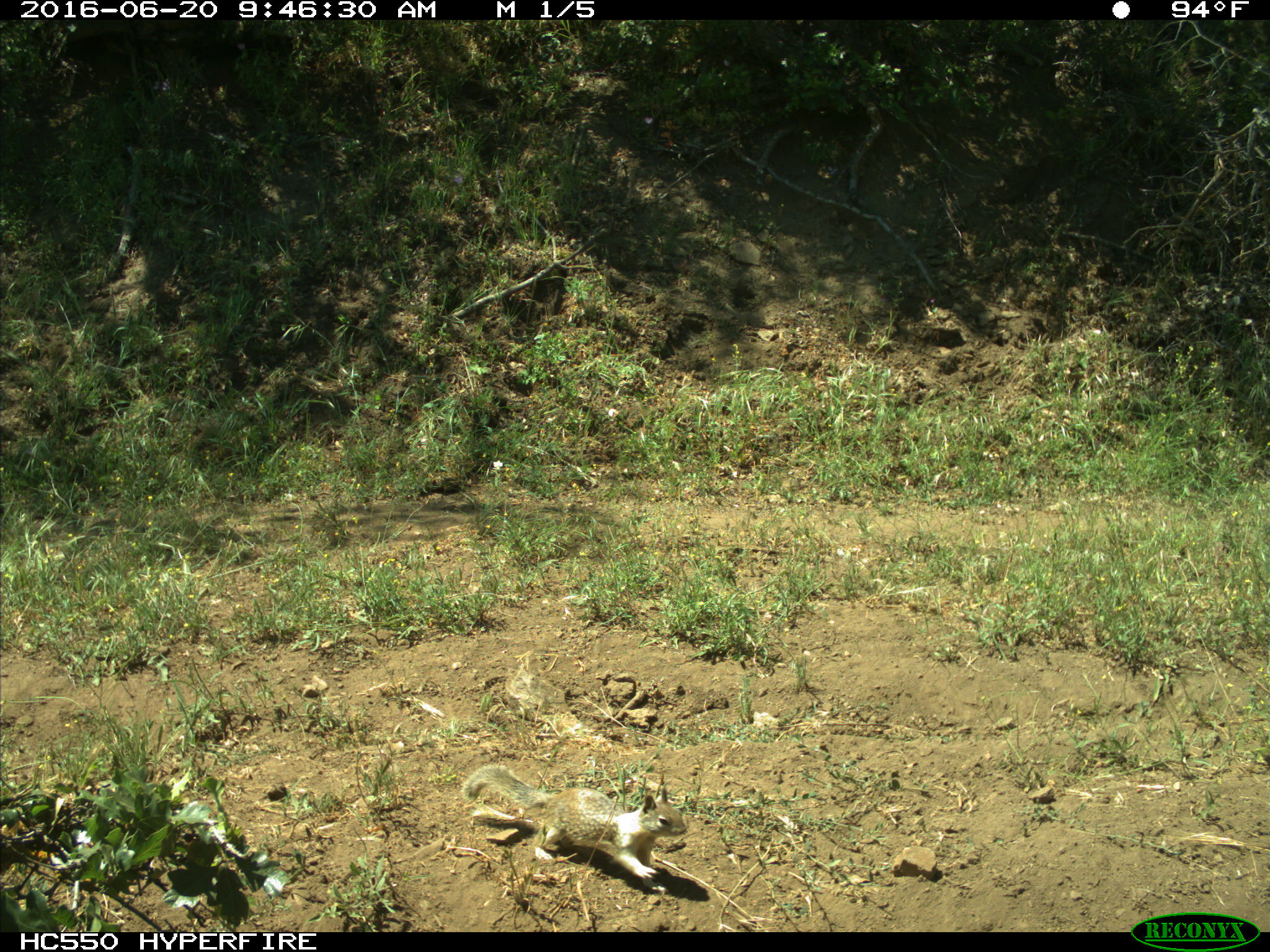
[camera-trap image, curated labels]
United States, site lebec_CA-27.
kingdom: Animalia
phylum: Chordata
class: Mammalia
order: Rodentia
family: Sciuridae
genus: Otospermophilus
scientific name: Otospermophilus beecheyi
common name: california ground squirrel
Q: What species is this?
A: Otospermophilus beecheyi (california ground squirrel).